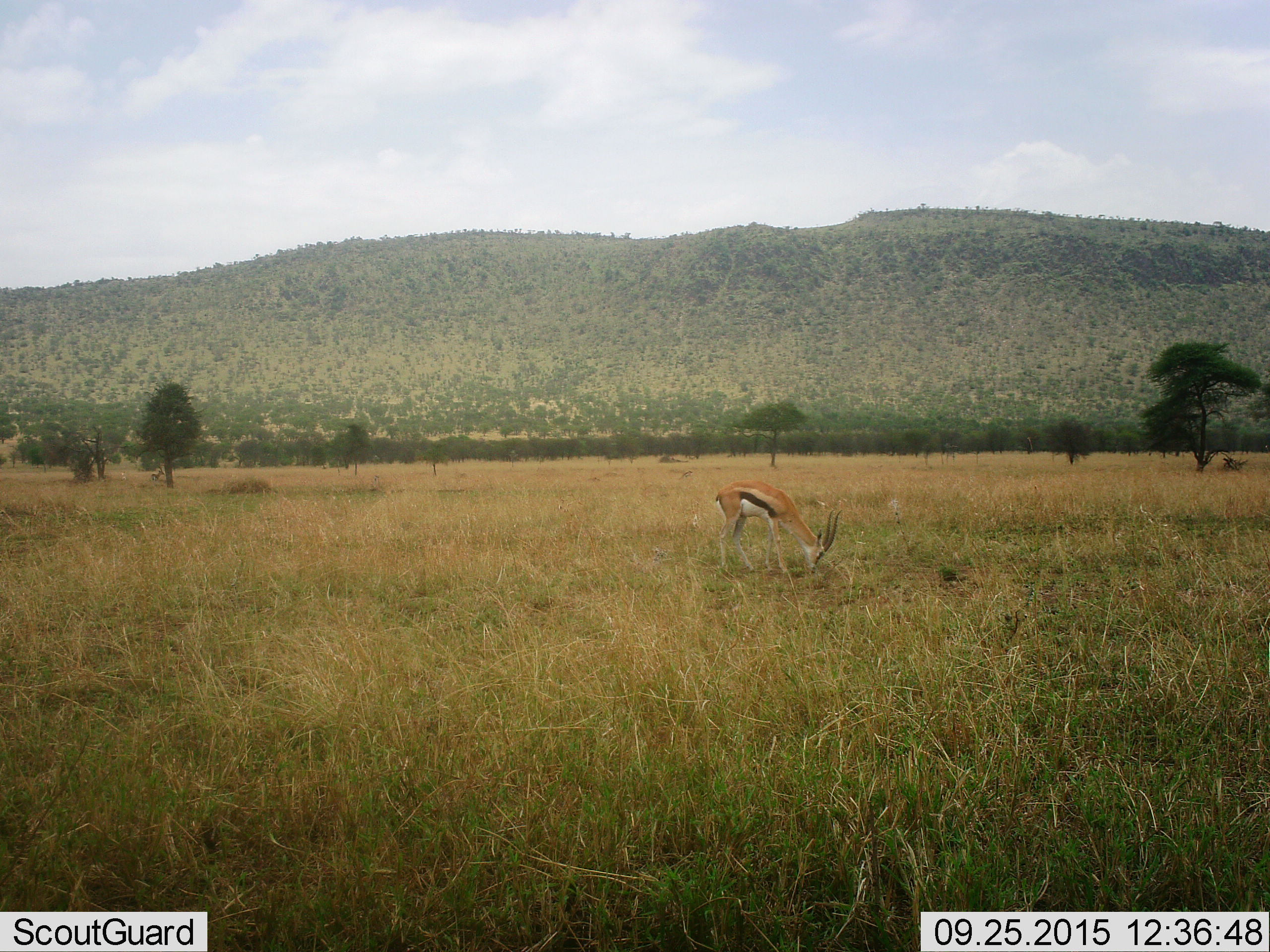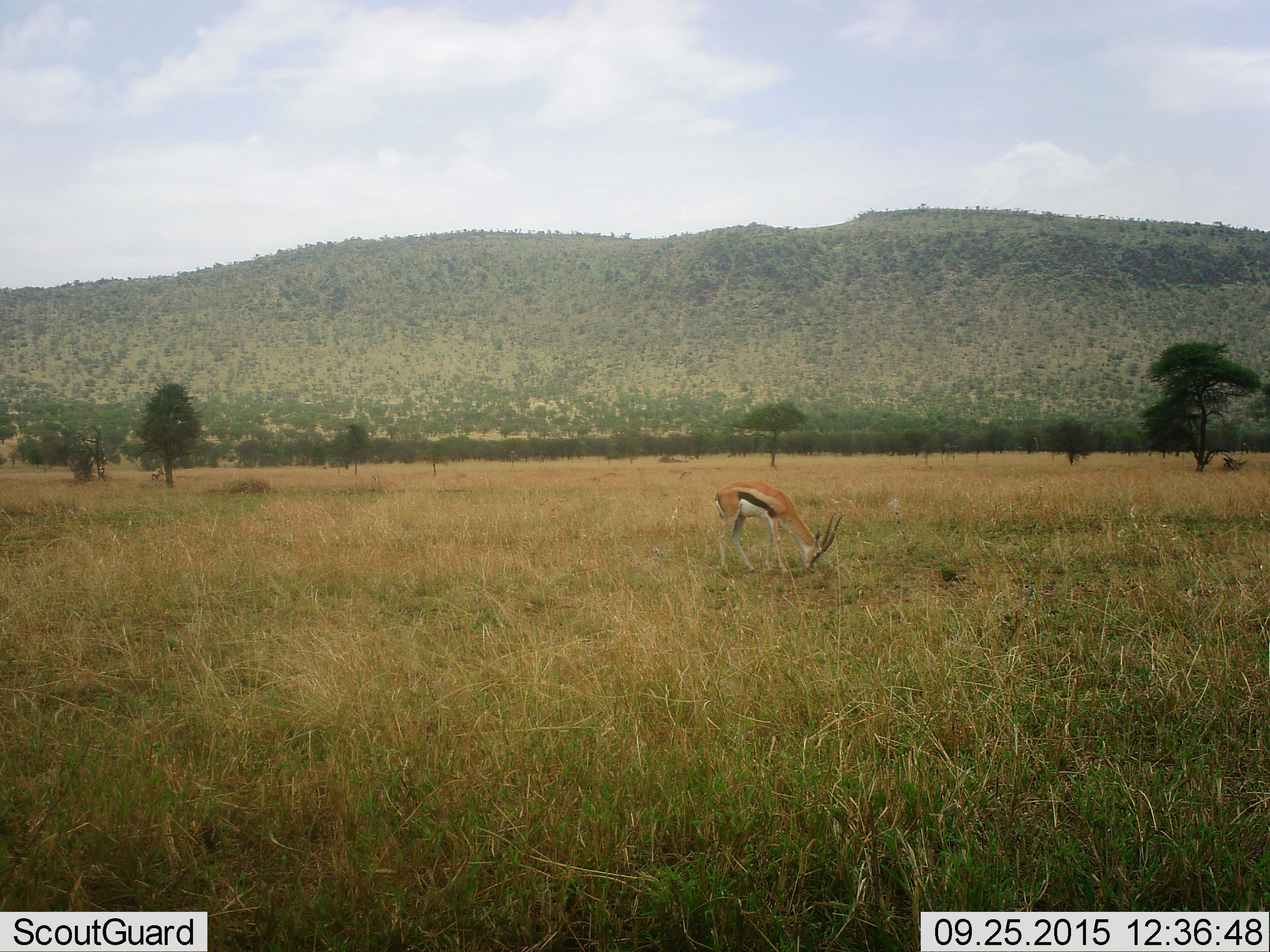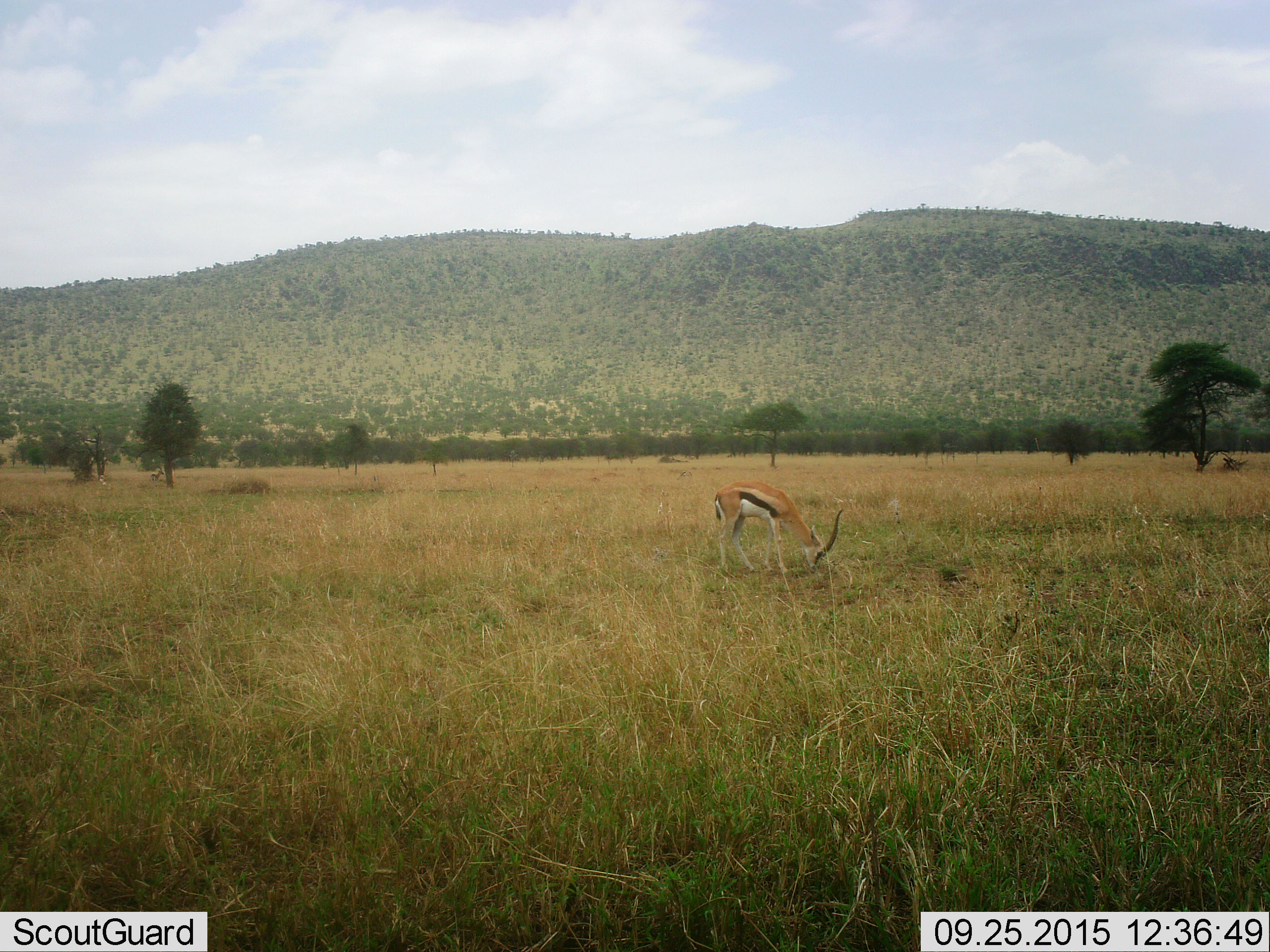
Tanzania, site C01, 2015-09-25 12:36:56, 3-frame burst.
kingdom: Animalia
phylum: Chordata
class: Mammalia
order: Artiodactyla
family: Bovidae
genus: Eudorcas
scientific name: Eudorcas thomsonii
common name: thomson's gazelle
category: gazellethomsons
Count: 1.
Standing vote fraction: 21%.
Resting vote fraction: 0%.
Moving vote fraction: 0%.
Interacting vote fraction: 0%.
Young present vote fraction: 0%.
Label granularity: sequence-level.